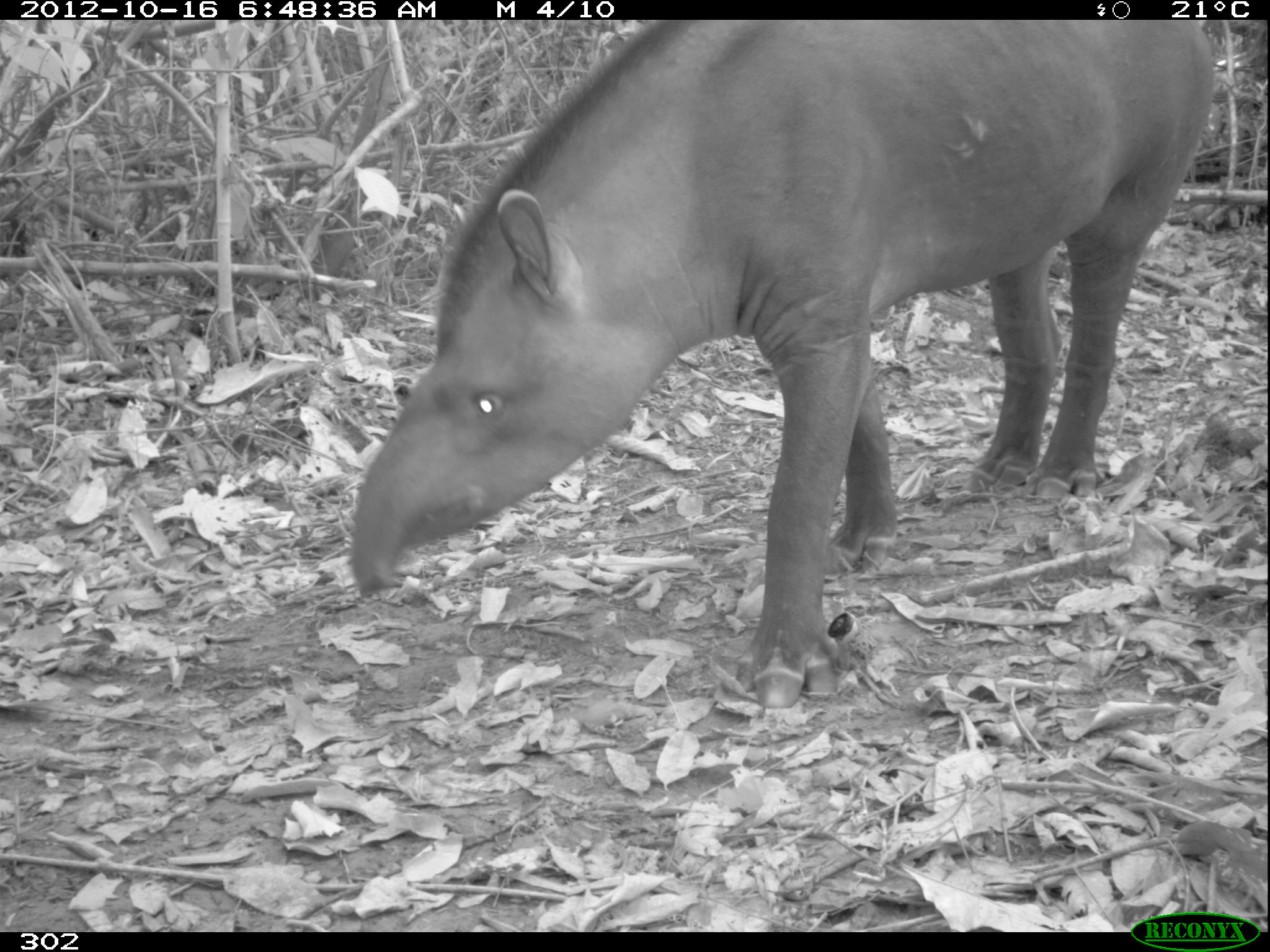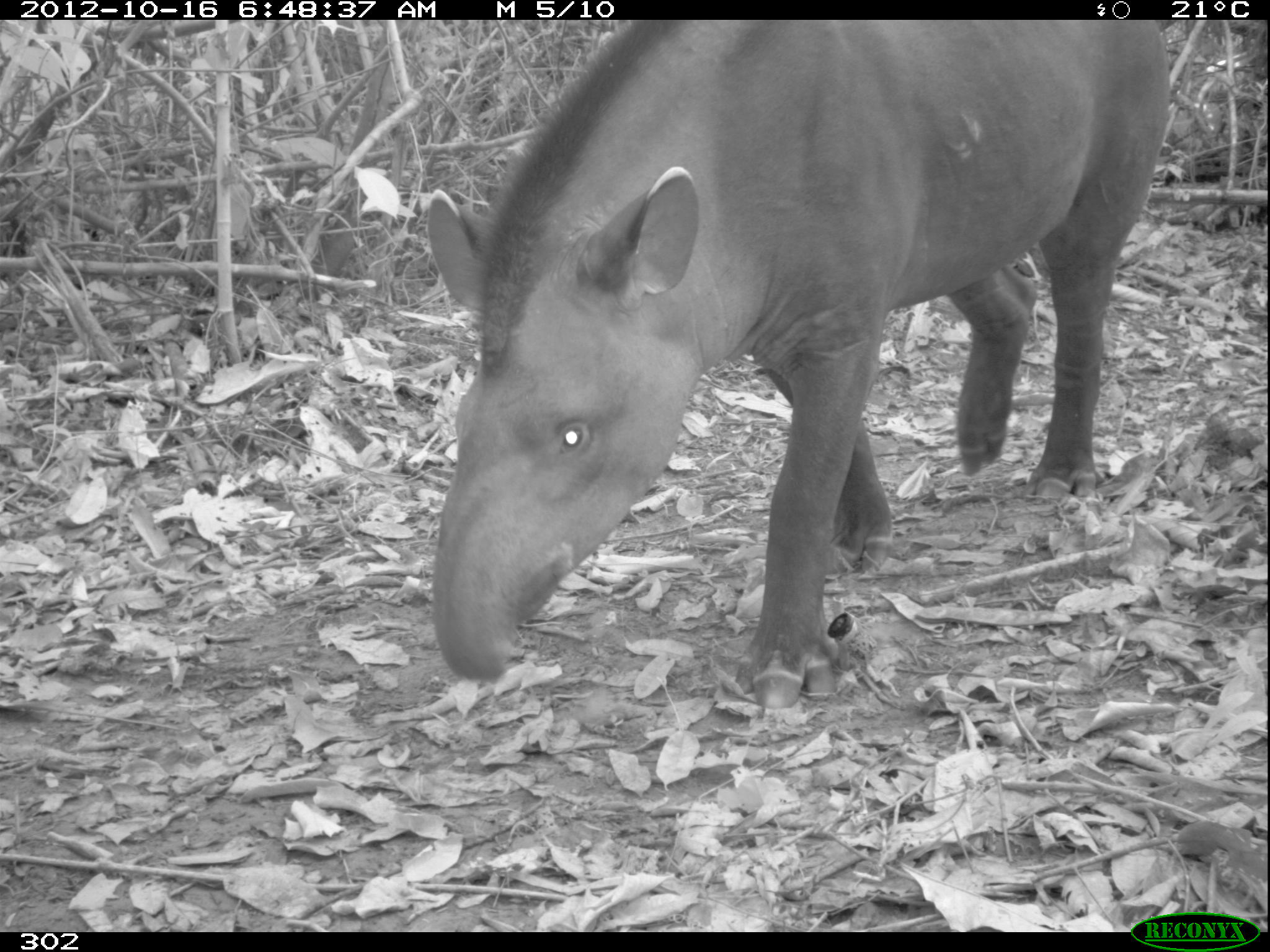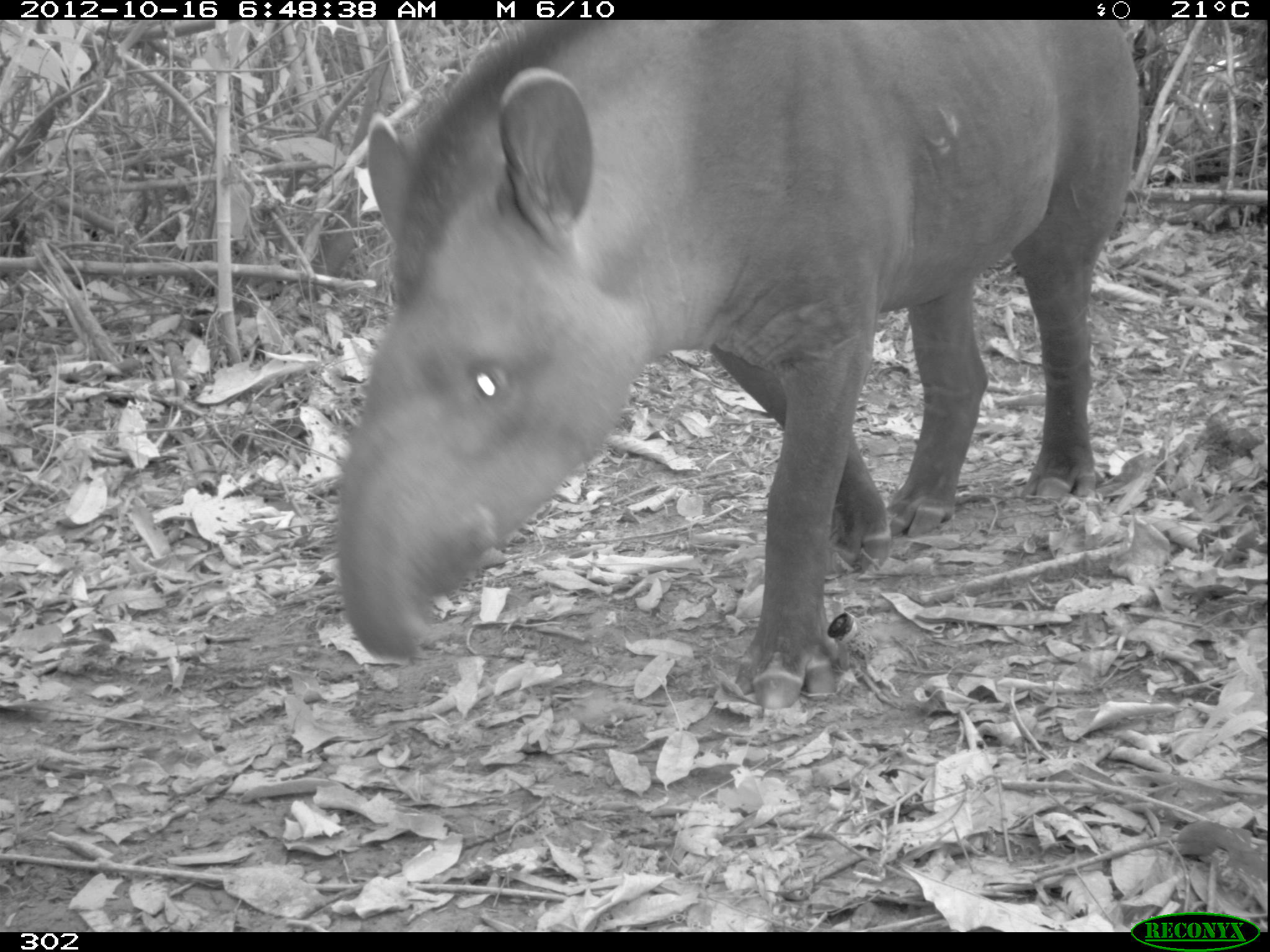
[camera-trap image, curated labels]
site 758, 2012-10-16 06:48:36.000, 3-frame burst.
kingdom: Animalia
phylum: Chordata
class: Mammalia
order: Perissodactyla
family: Tapiridae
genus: Tapirus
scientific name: Tapirus terrestris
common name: south american tapir